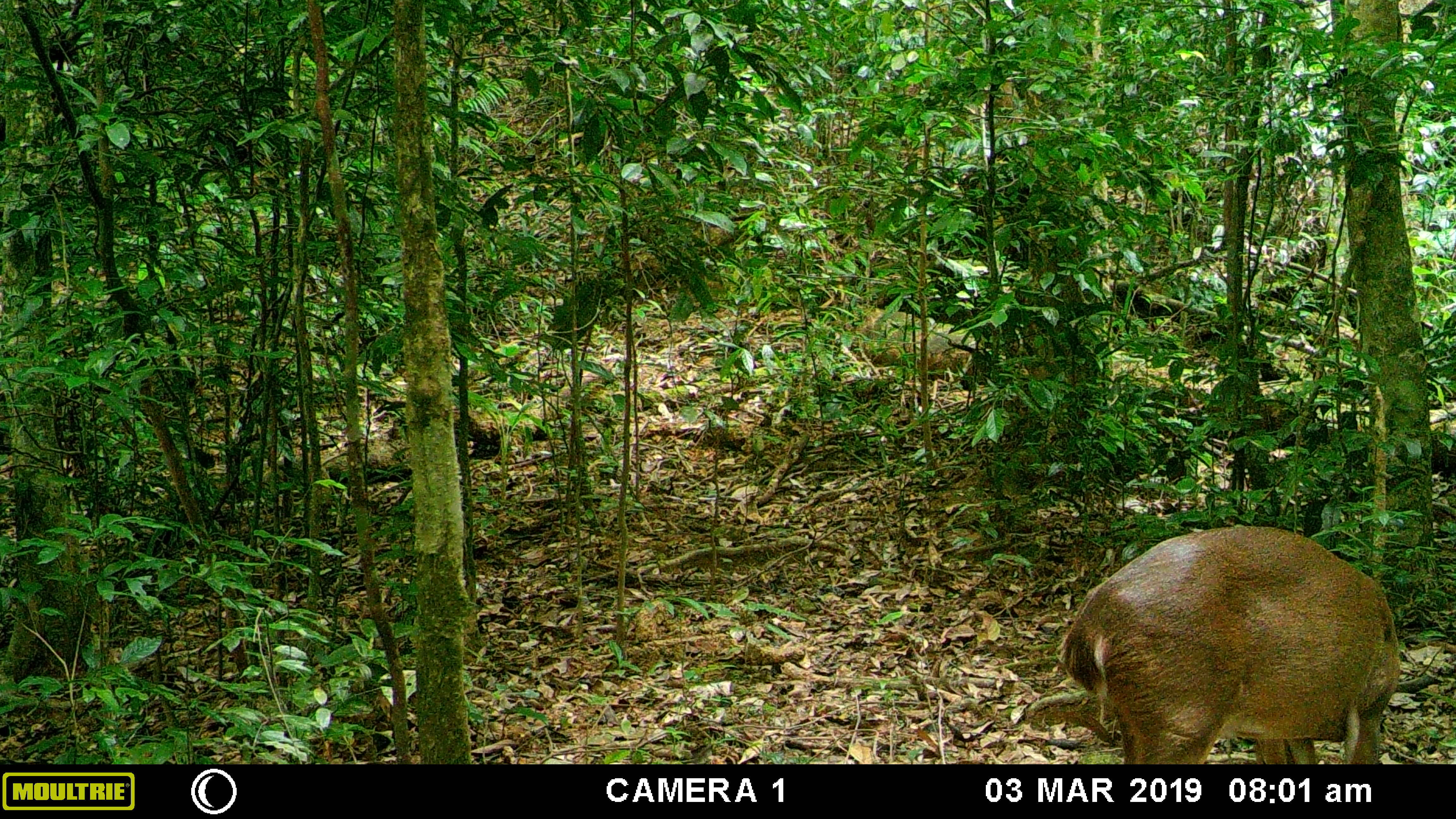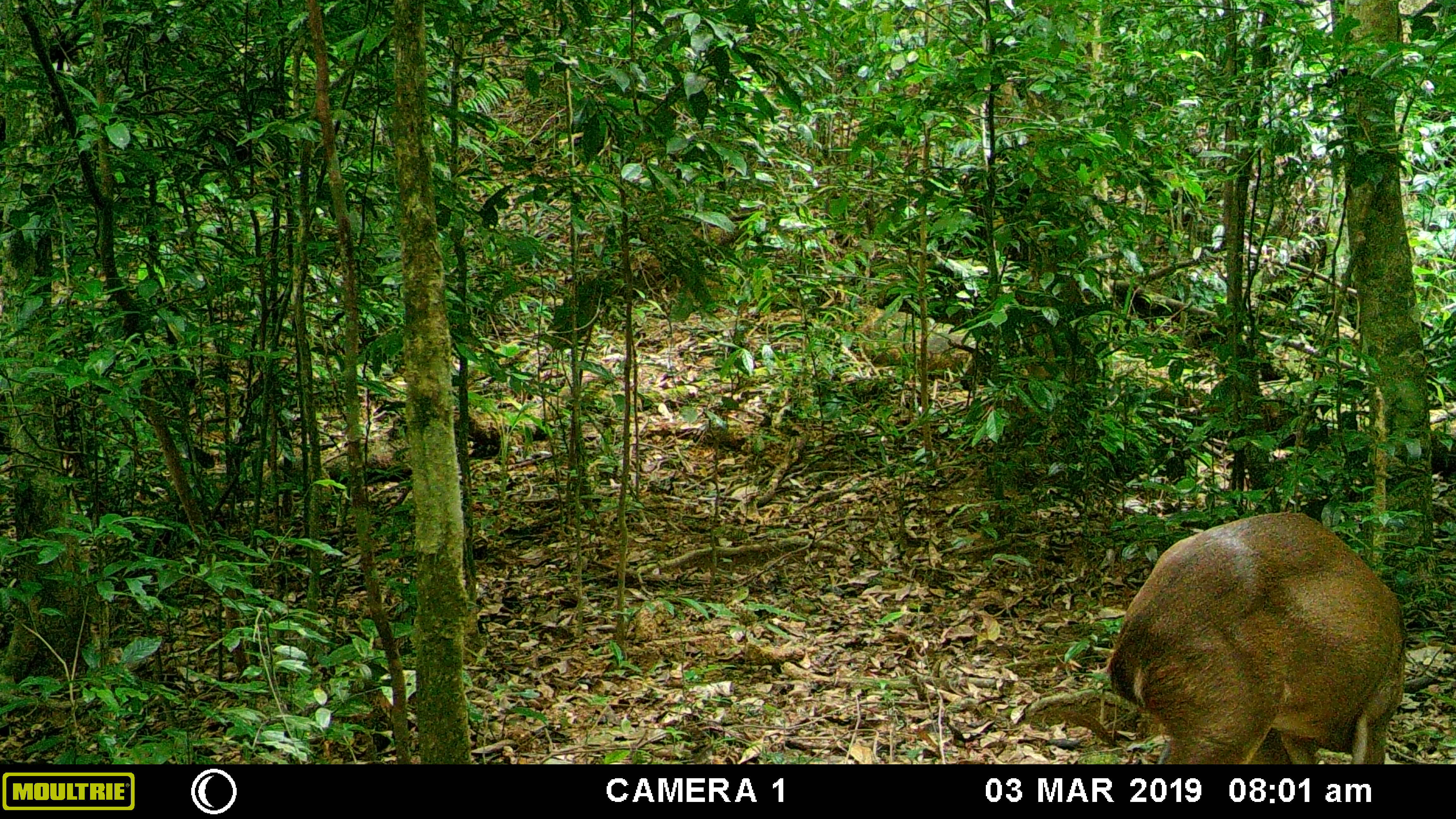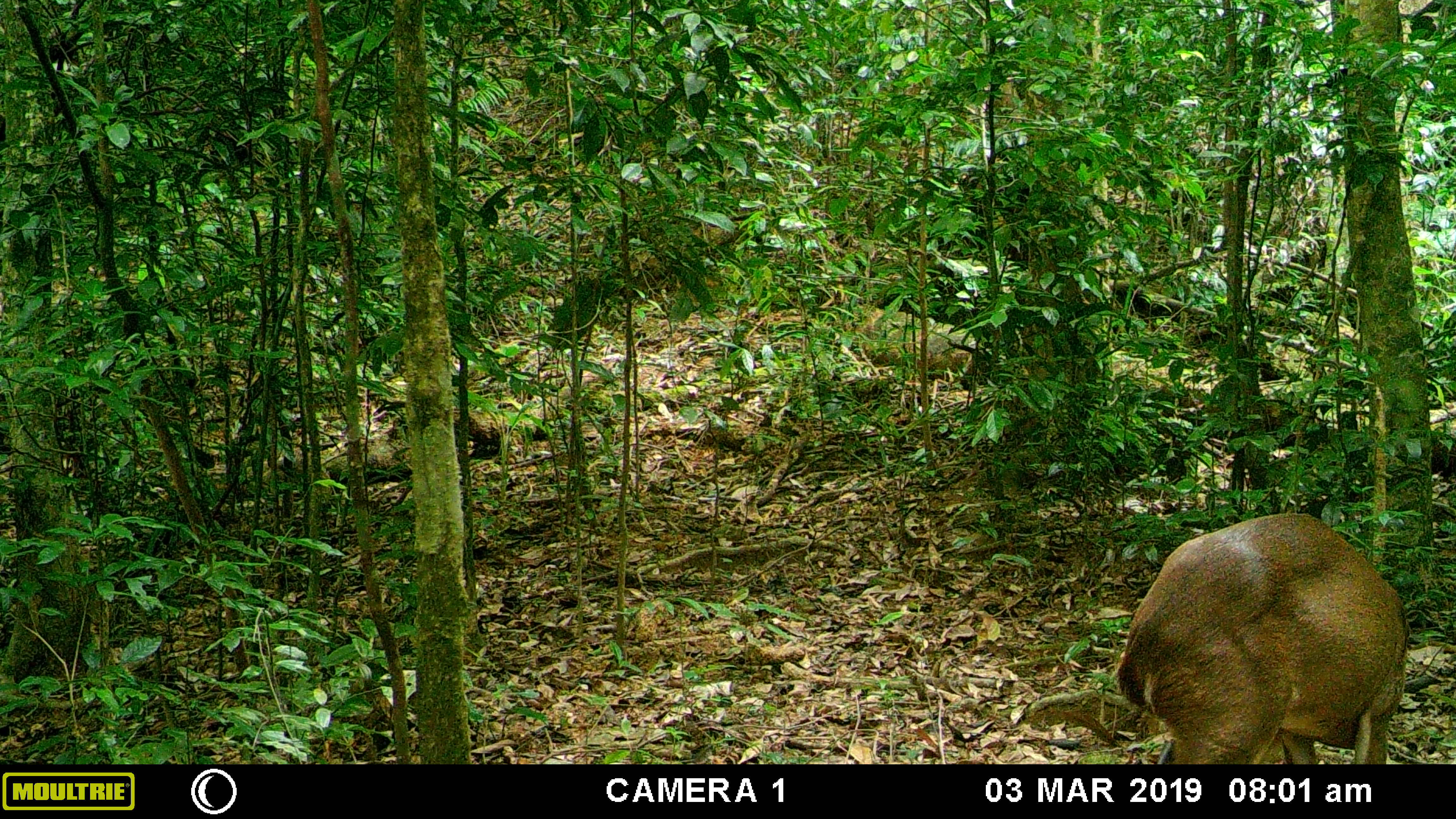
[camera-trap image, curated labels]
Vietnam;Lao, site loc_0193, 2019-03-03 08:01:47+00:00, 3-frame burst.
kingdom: Animalia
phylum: Chordata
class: Mammalia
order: Artiodactyla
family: Cervidae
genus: Muntiacus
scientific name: Muntiacus vuquangensis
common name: large-antlered muntjac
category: large antlered muntjac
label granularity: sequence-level